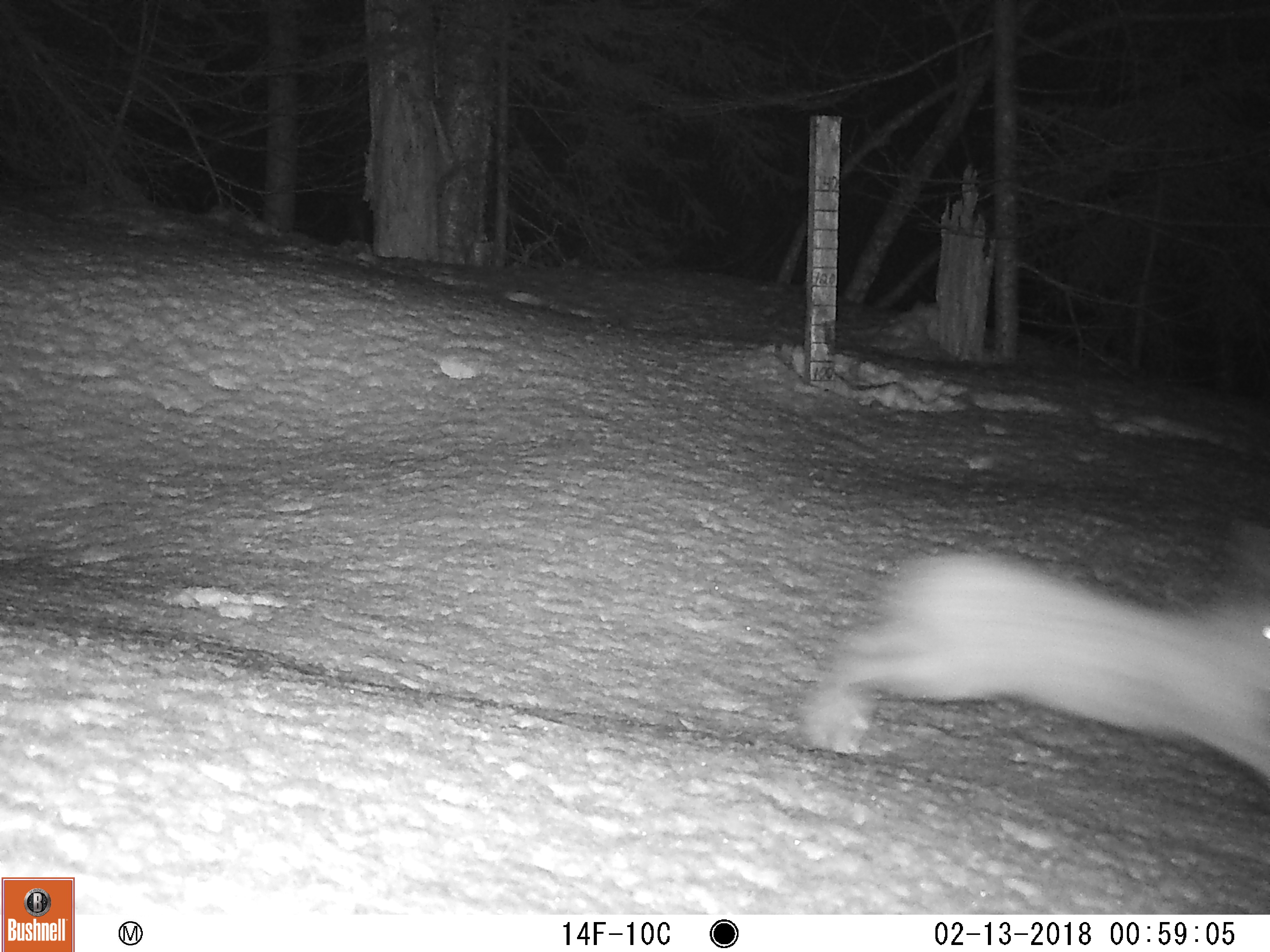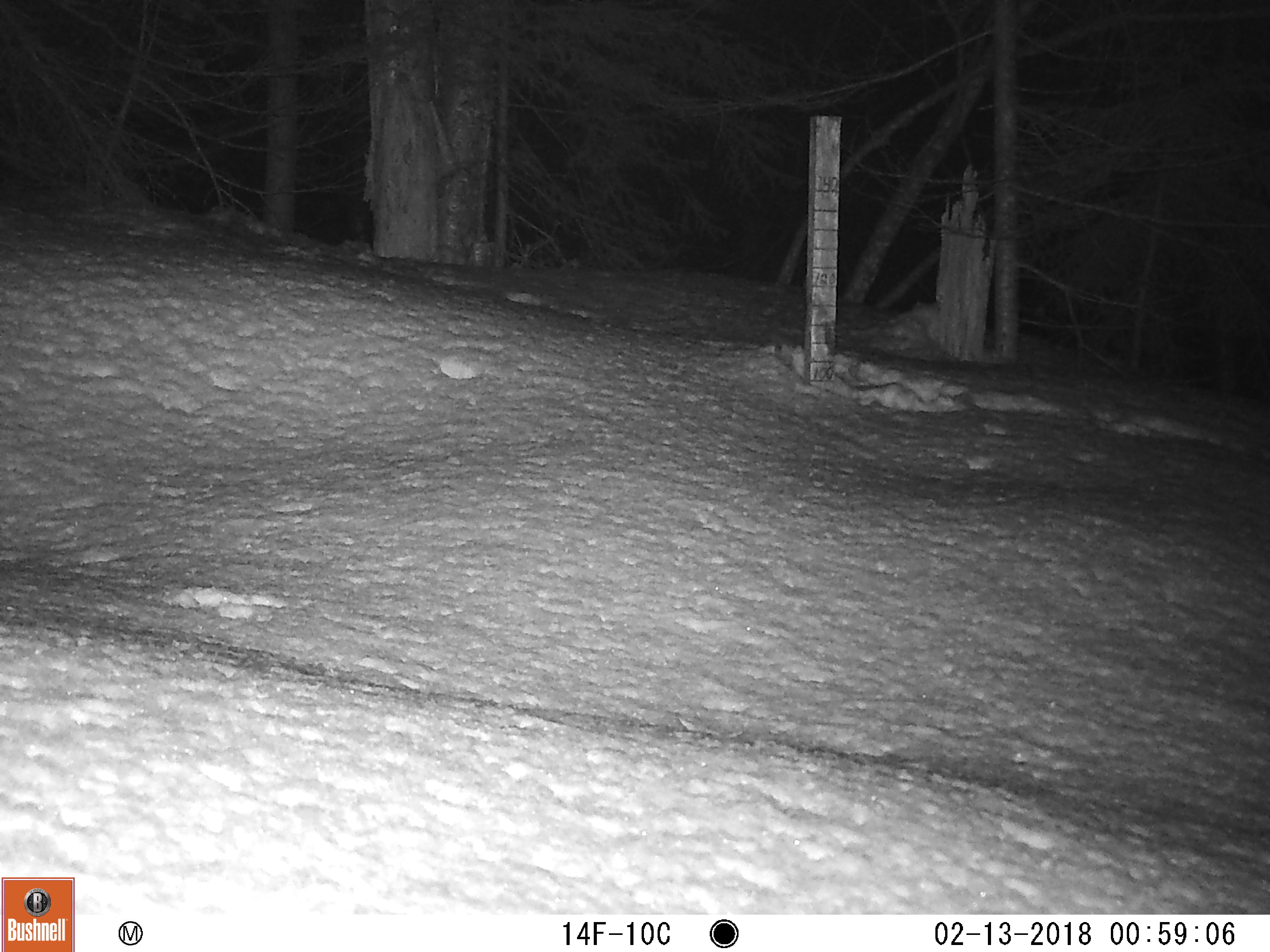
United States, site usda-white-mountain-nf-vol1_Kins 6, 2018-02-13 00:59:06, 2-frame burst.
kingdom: Animalia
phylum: Chordata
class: Mammalia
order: Lagomorpha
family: Leporidae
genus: Lepus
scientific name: Lepus americanus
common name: snowshoe hare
Snowshoe hare (Lepus americanus).